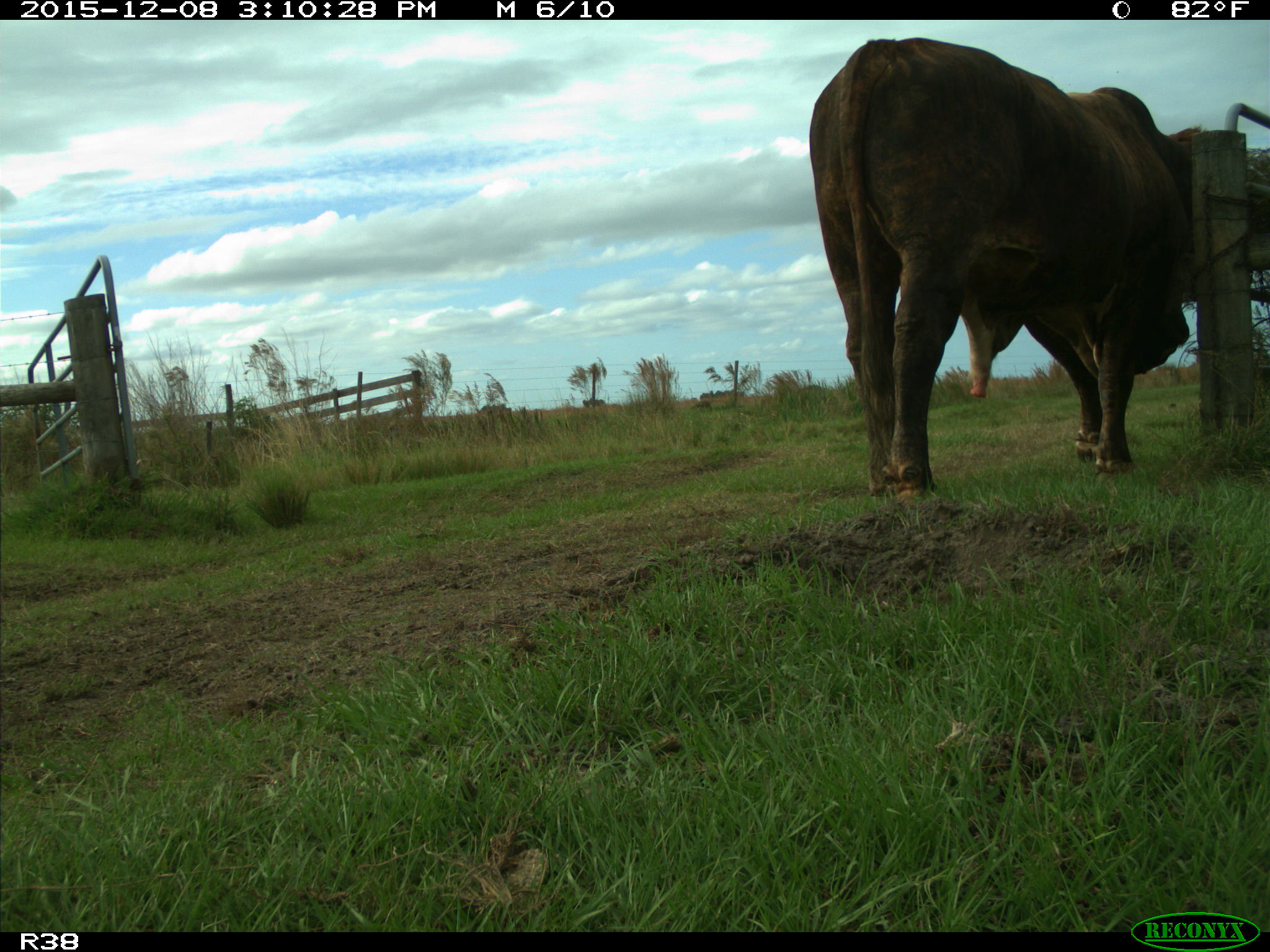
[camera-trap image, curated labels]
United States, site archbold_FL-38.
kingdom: Animalia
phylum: Chordata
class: Mammalia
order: Artiodactyla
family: Bovidae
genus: Bos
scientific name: Bos taurus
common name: domestic cow